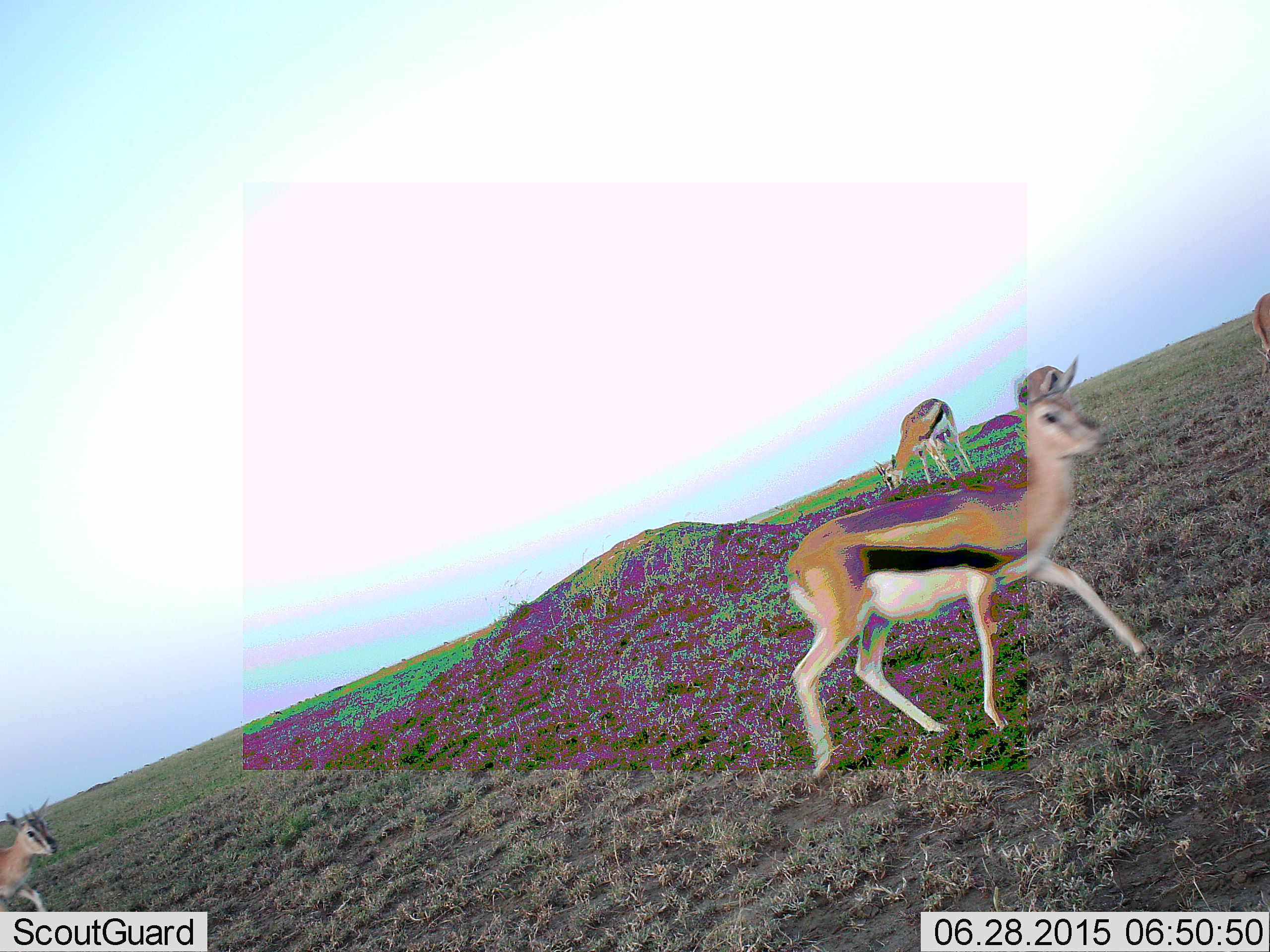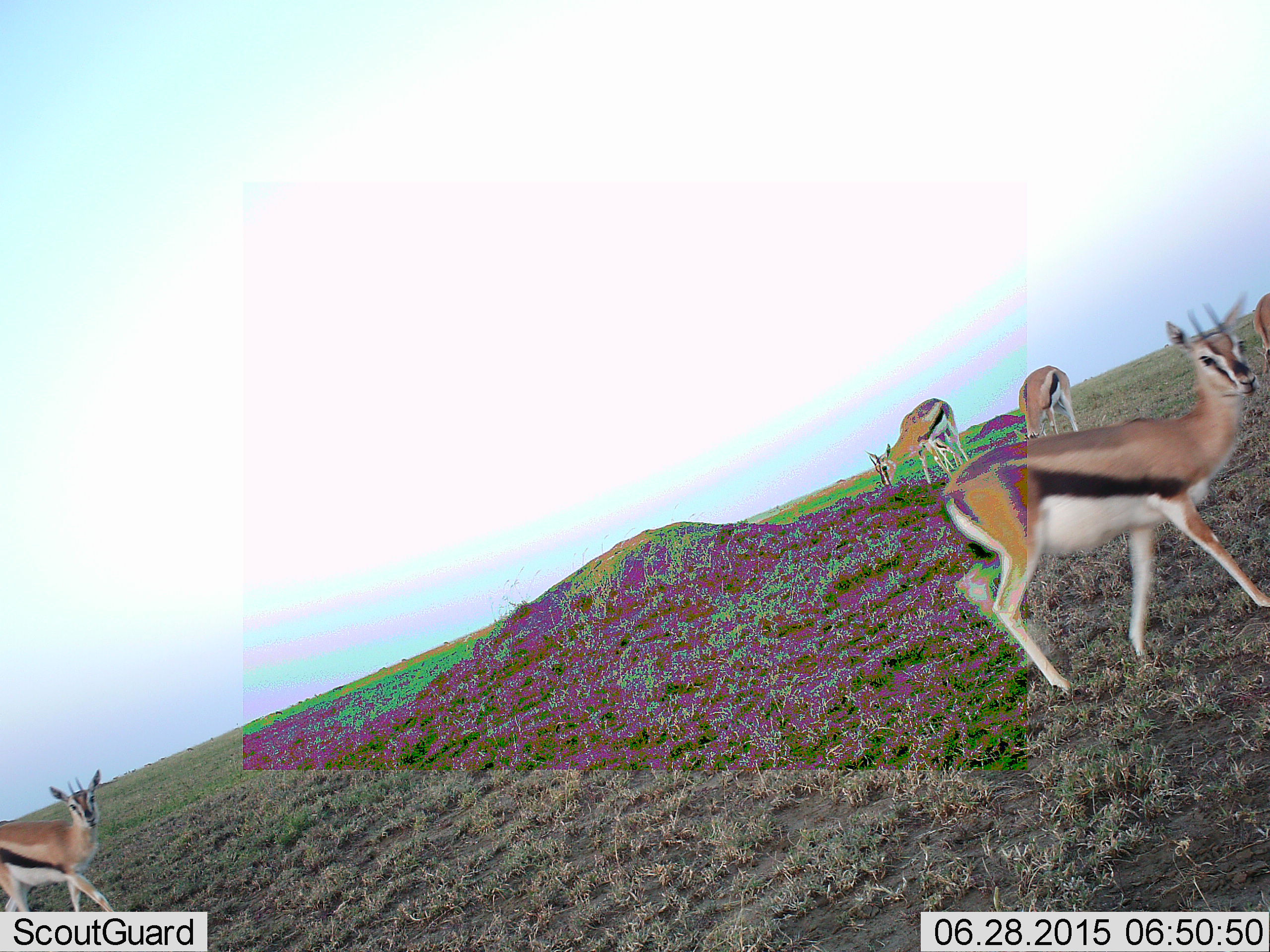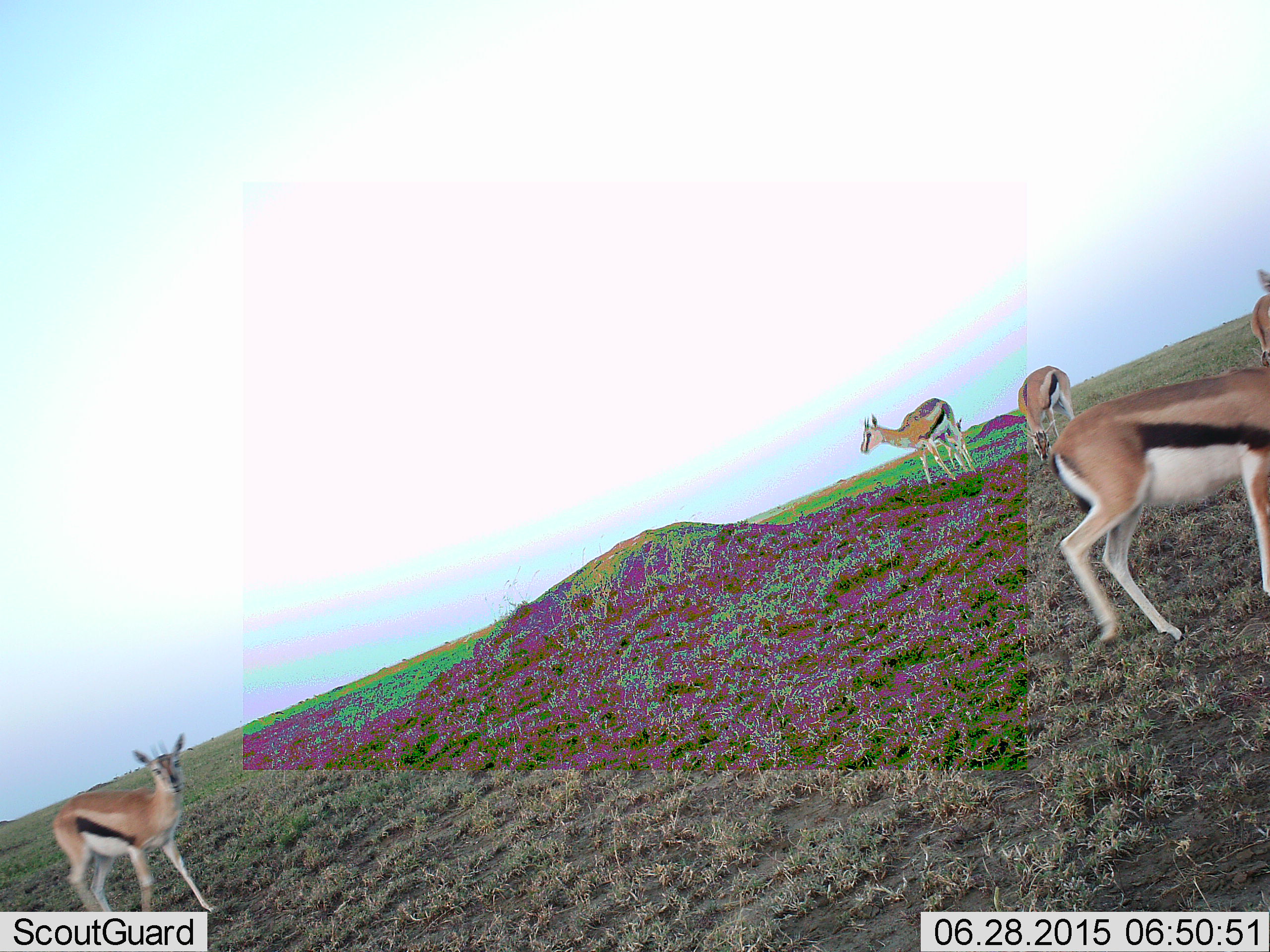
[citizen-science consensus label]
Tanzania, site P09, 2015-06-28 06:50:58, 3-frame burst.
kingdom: Animalia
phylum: Chordata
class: Mammalia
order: Artiodactyla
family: Bovidae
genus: Eudorcas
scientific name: Eudorcas thomsonii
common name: thomson's gazelle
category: gazellethomsons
Gazellethomsons (thomson's gazelle) (Eudorcas thomsonii), count 5. Behavior (volunteer vote fractions): standing 20%, resting 0%, moving 90%, interacting 0%. Young present (vote fraction): 0%. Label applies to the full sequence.